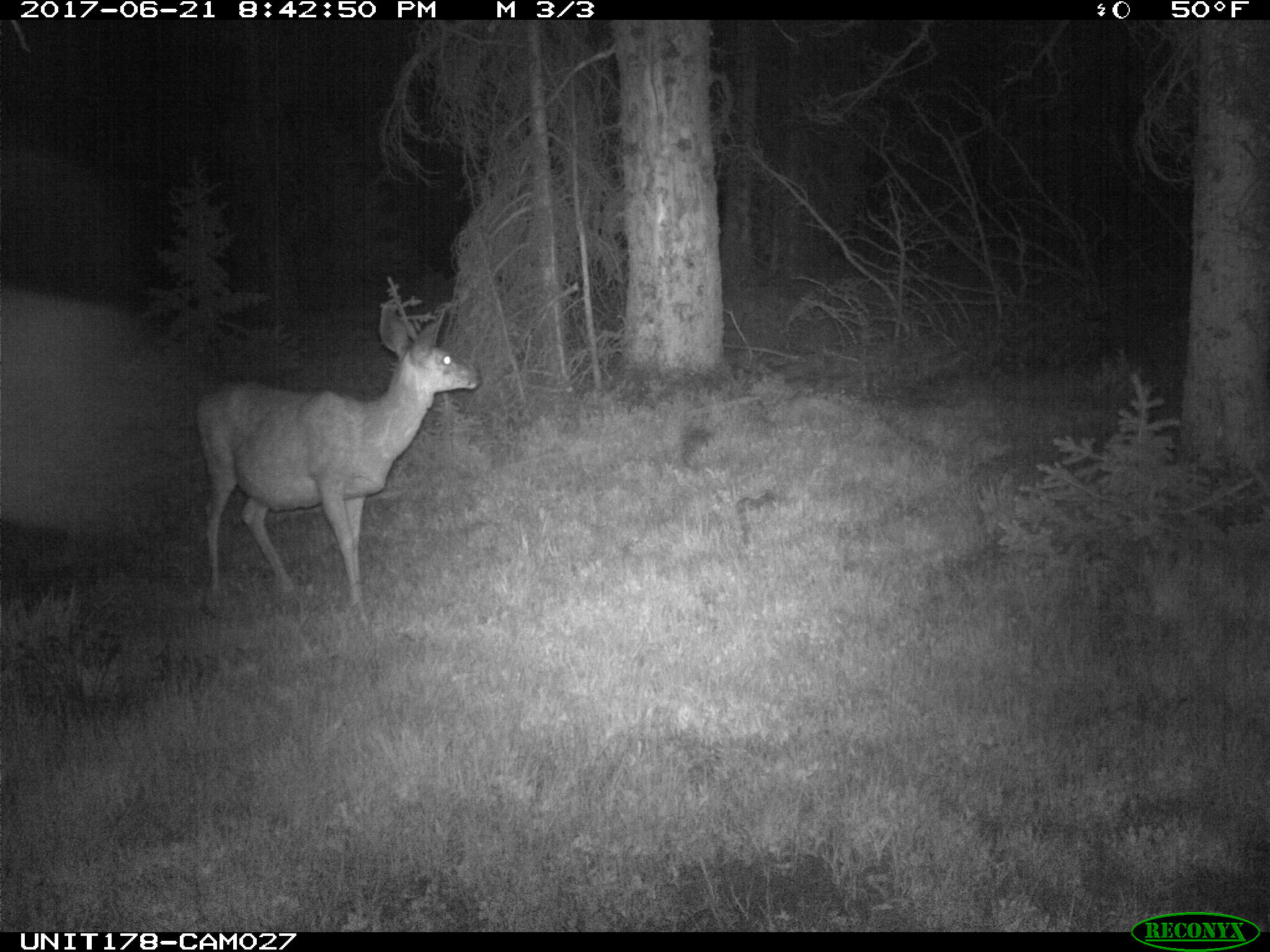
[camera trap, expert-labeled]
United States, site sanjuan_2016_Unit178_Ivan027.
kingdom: Animalia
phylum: Chordata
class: Mammalia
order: Artiodactyla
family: Cervidae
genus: Odocoileus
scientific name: Odocoileus hemionus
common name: mule deer